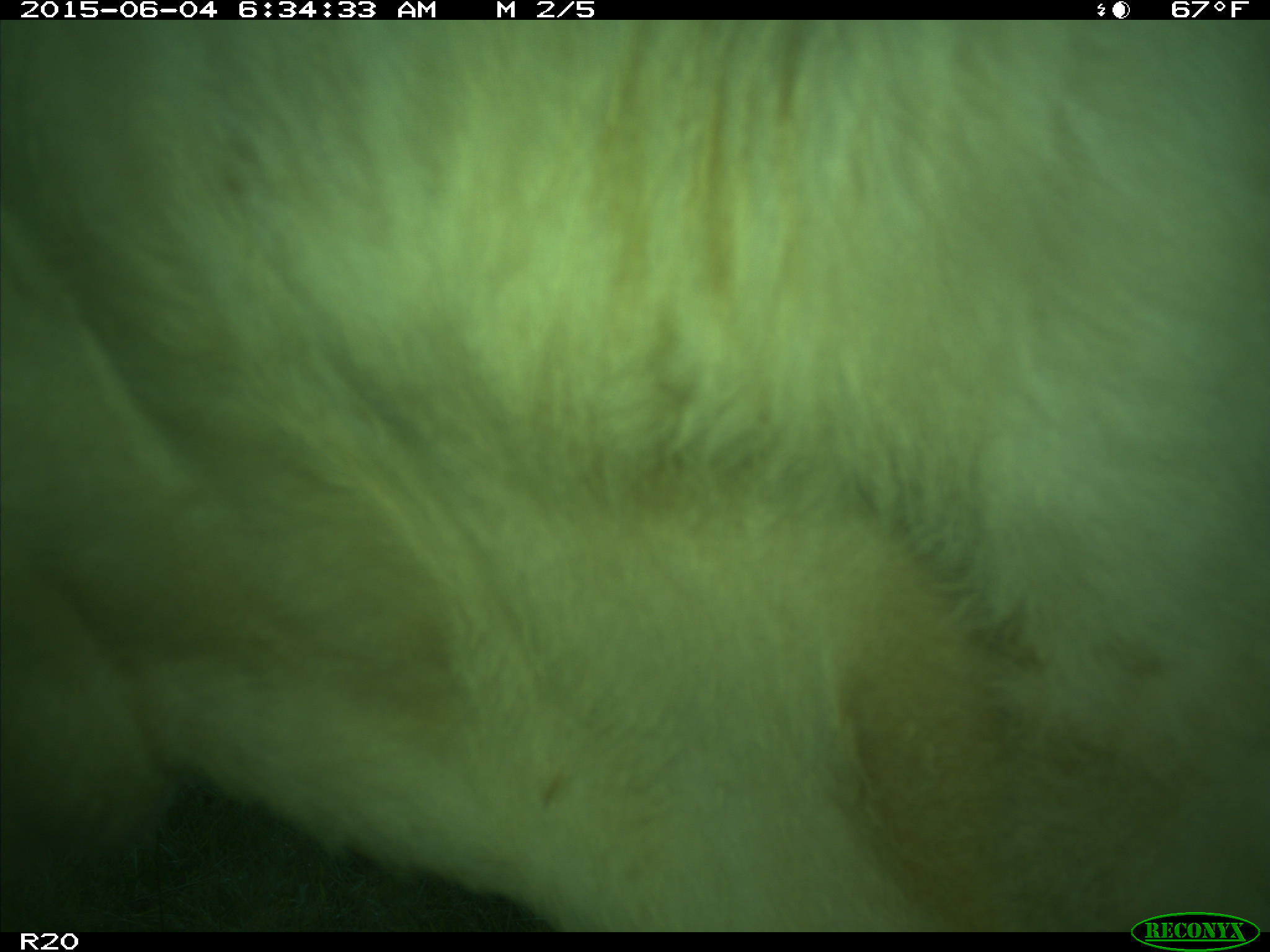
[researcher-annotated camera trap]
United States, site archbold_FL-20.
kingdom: Animalia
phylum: Chordata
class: Mammalia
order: Artiodactyla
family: Bovidae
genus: Bos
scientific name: Bos taurus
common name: domestic cow